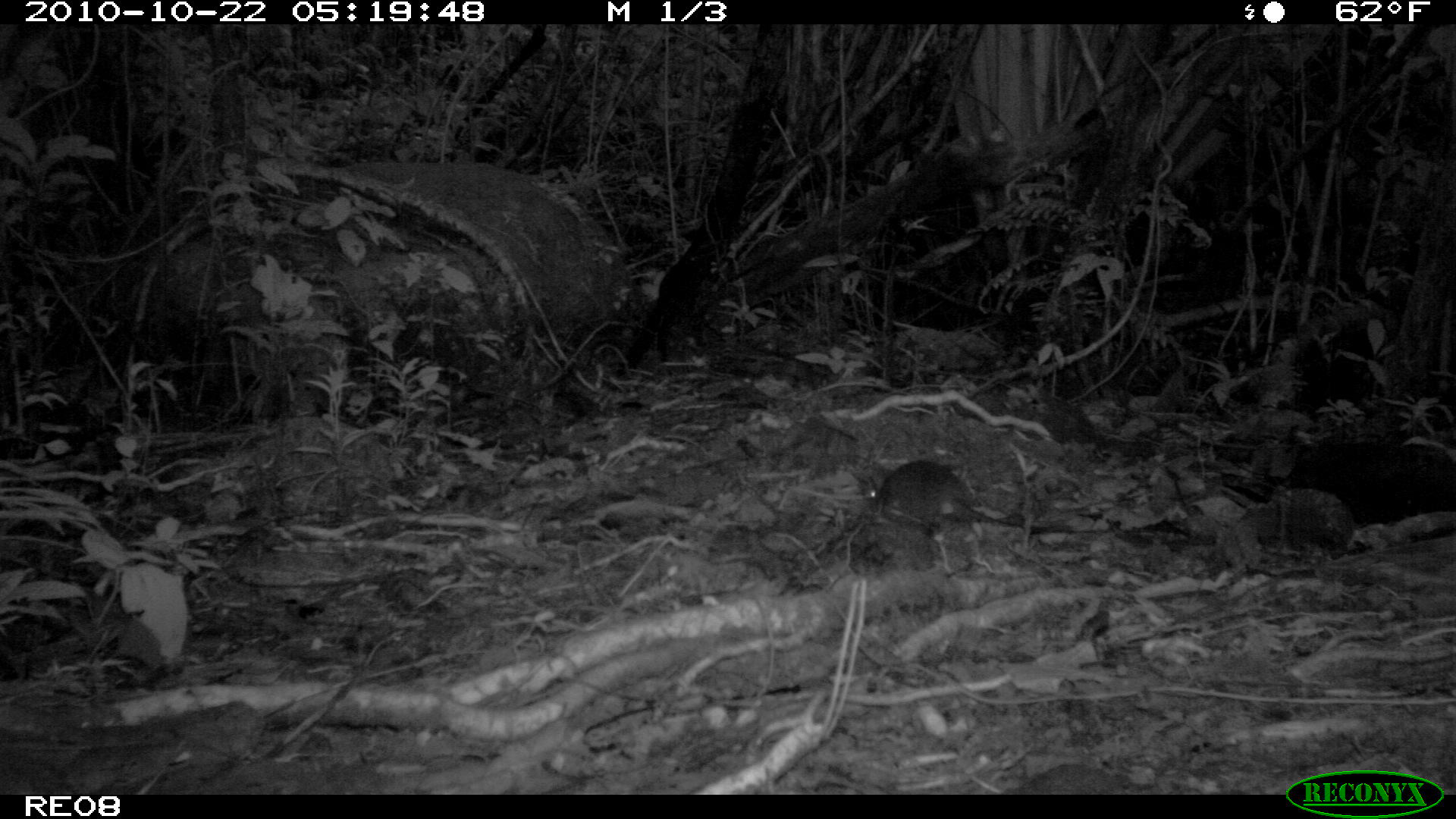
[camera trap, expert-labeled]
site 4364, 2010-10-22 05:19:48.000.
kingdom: Animalia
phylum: Chordata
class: Mammalia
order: Rodentia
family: Muridae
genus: Rattus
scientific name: Rattus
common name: rodent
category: unknown rat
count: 1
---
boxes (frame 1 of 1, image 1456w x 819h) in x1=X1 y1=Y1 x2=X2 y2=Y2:
unknown rat: x1=863 y1=458 x2=1027 y2=532